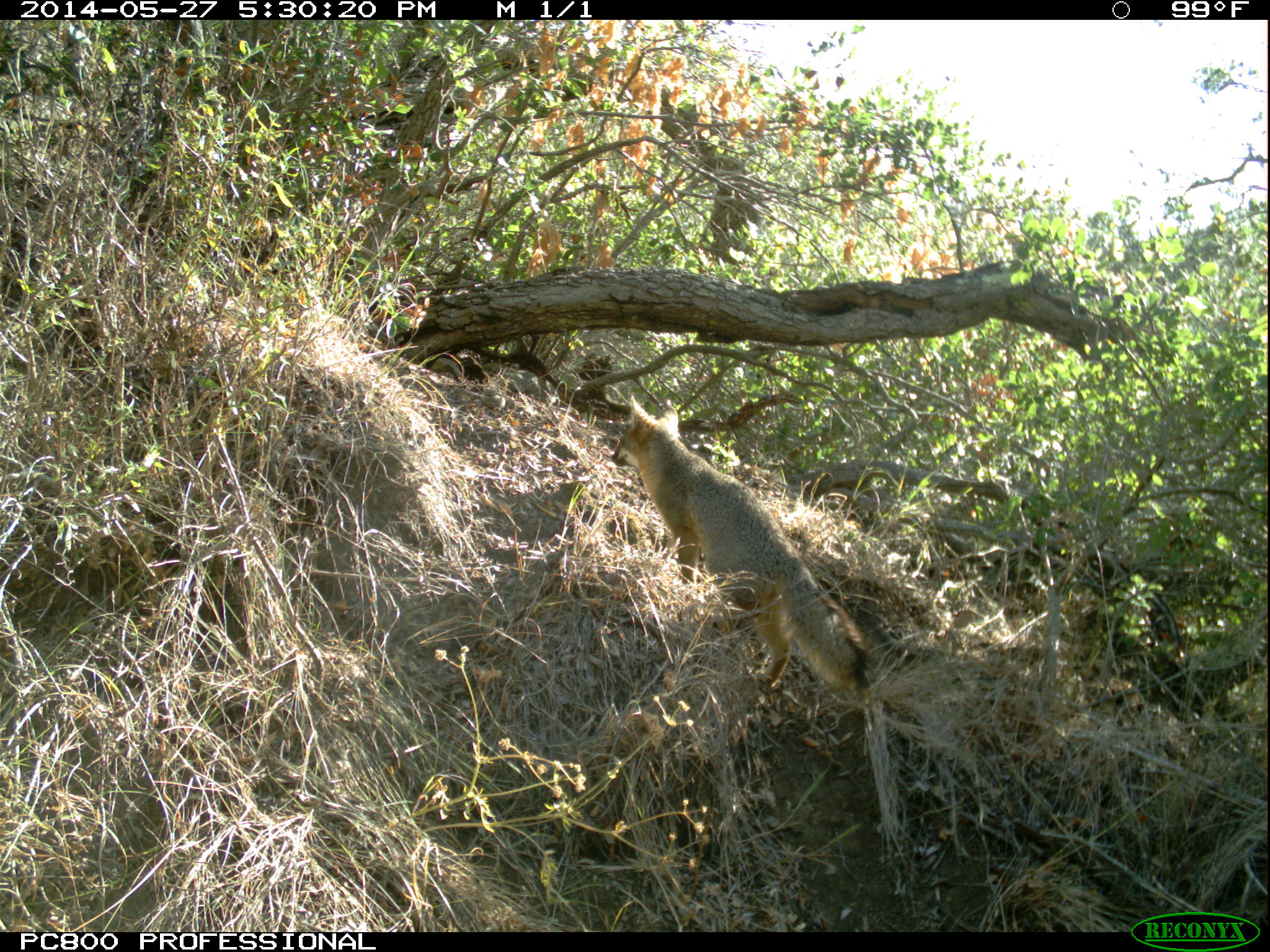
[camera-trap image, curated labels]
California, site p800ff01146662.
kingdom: Animalia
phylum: Chordata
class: Mammalia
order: Carnivora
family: Canidae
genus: Urocyon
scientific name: Urocyon littoralis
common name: island fox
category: fox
Fox (island fox) (Urocyon littoralis).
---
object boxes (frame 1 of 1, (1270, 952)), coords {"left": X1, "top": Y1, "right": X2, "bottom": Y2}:
fox: {"left": 609, "top": 395, "right": 877, "bottom": 706}